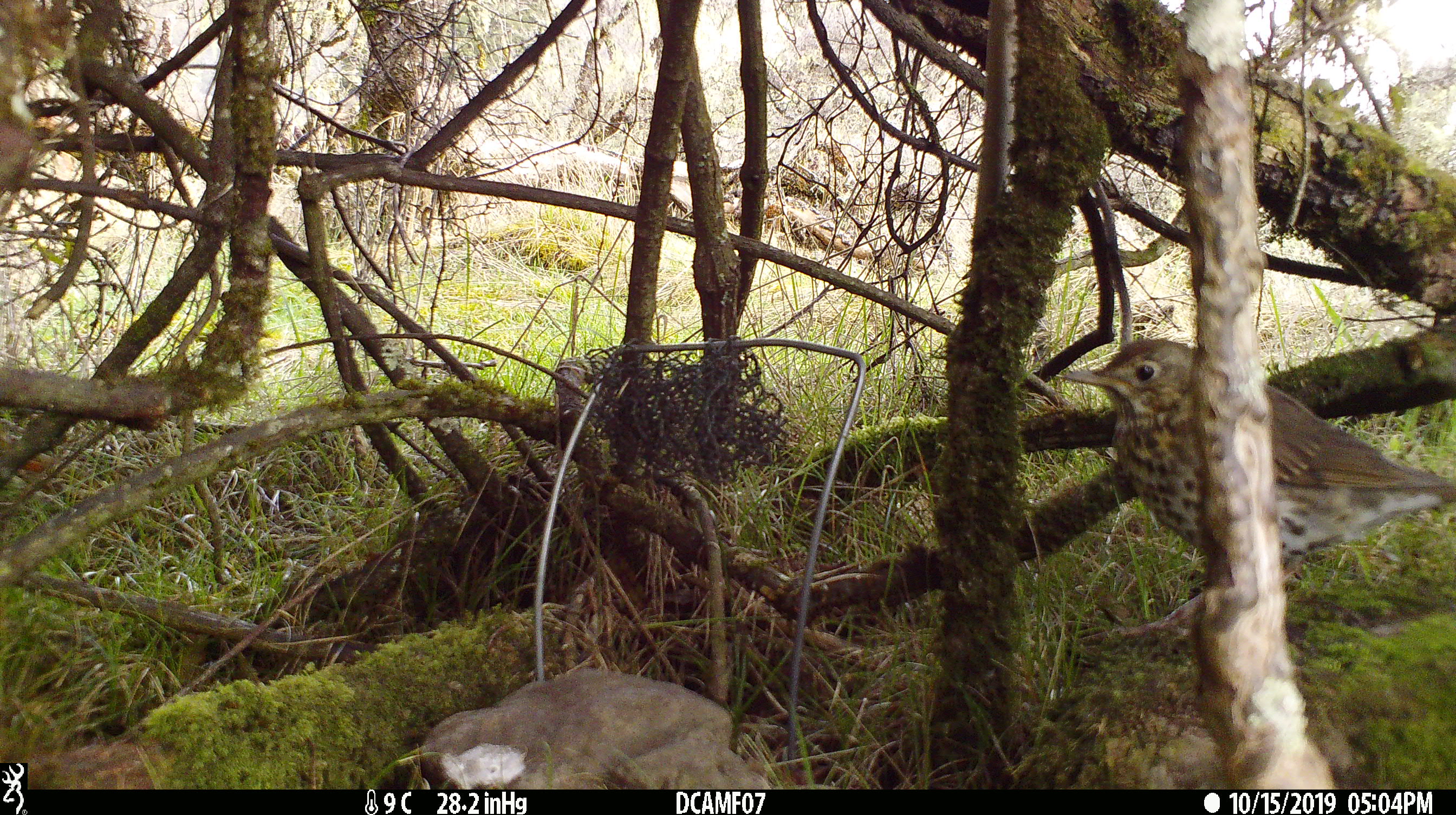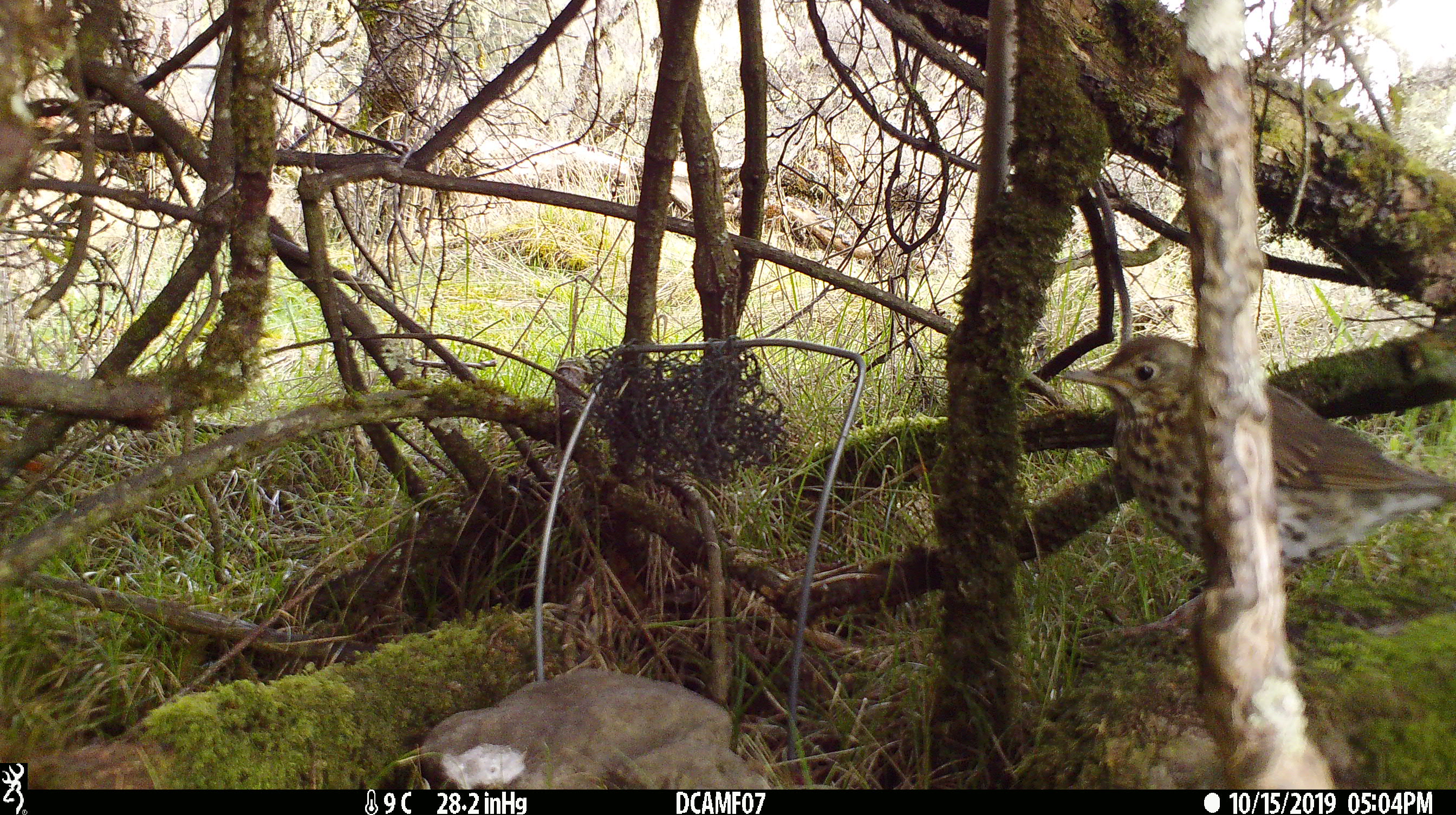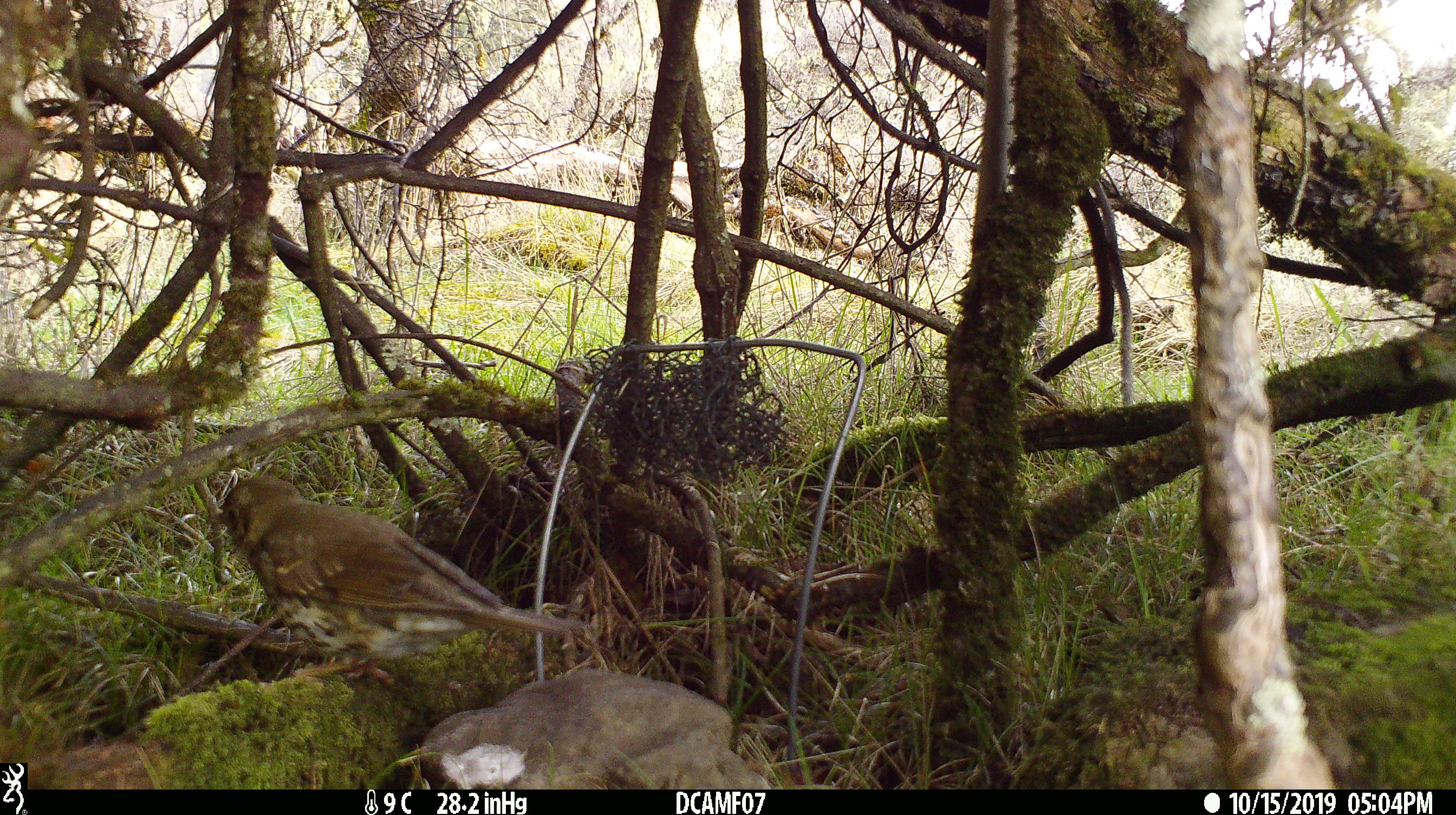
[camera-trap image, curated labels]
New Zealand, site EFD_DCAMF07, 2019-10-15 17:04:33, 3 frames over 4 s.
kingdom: Animalia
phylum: Chordata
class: Aves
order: Passeriformes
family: Turdidae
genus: Turdus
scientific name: Turdus philomelos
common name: song thrush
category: thrush